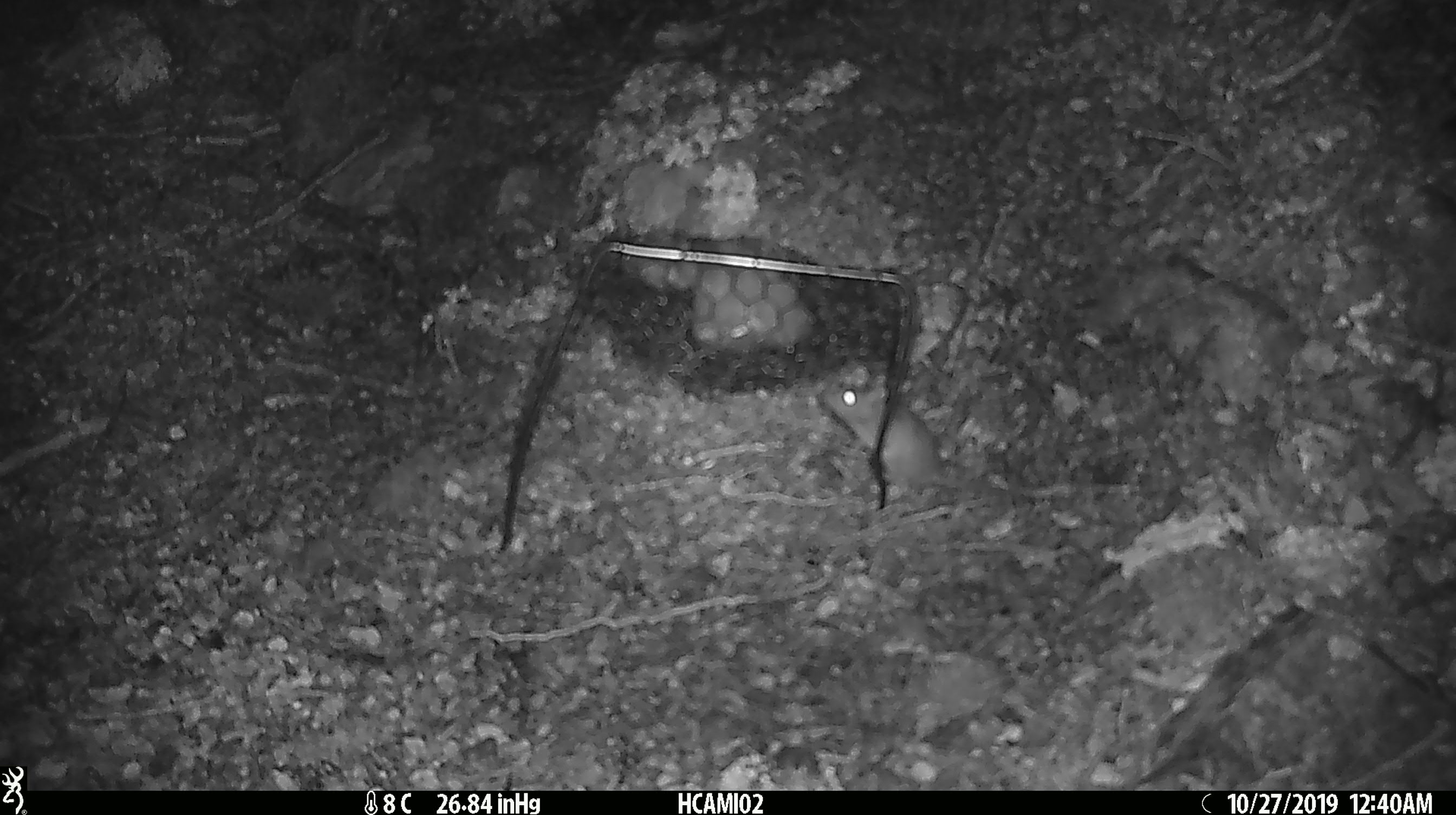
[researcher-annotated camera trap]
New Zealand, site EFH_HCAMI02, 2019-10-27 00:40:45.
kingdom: Animalia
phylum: Chordata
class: Mammalia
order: Rodentia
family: Muridae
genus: Mus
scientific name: Mus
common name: mouse